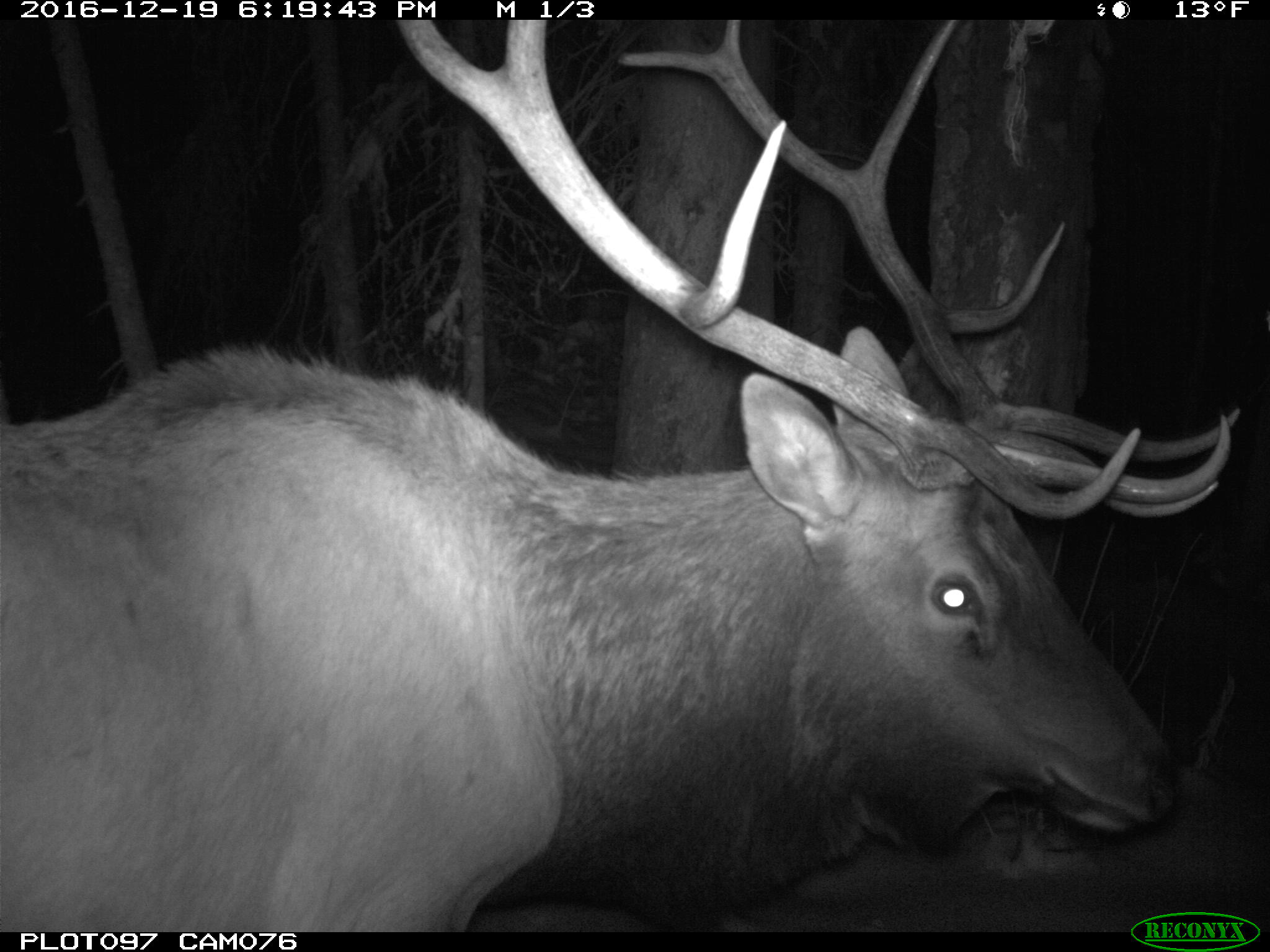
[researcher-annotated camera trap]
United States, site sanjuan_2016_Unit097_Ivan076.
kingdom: Animalia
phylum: Chordata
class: Mammalia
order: Artiodactyla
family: Cervidae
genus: Cervus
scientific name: Cervus elaphus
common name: red deer